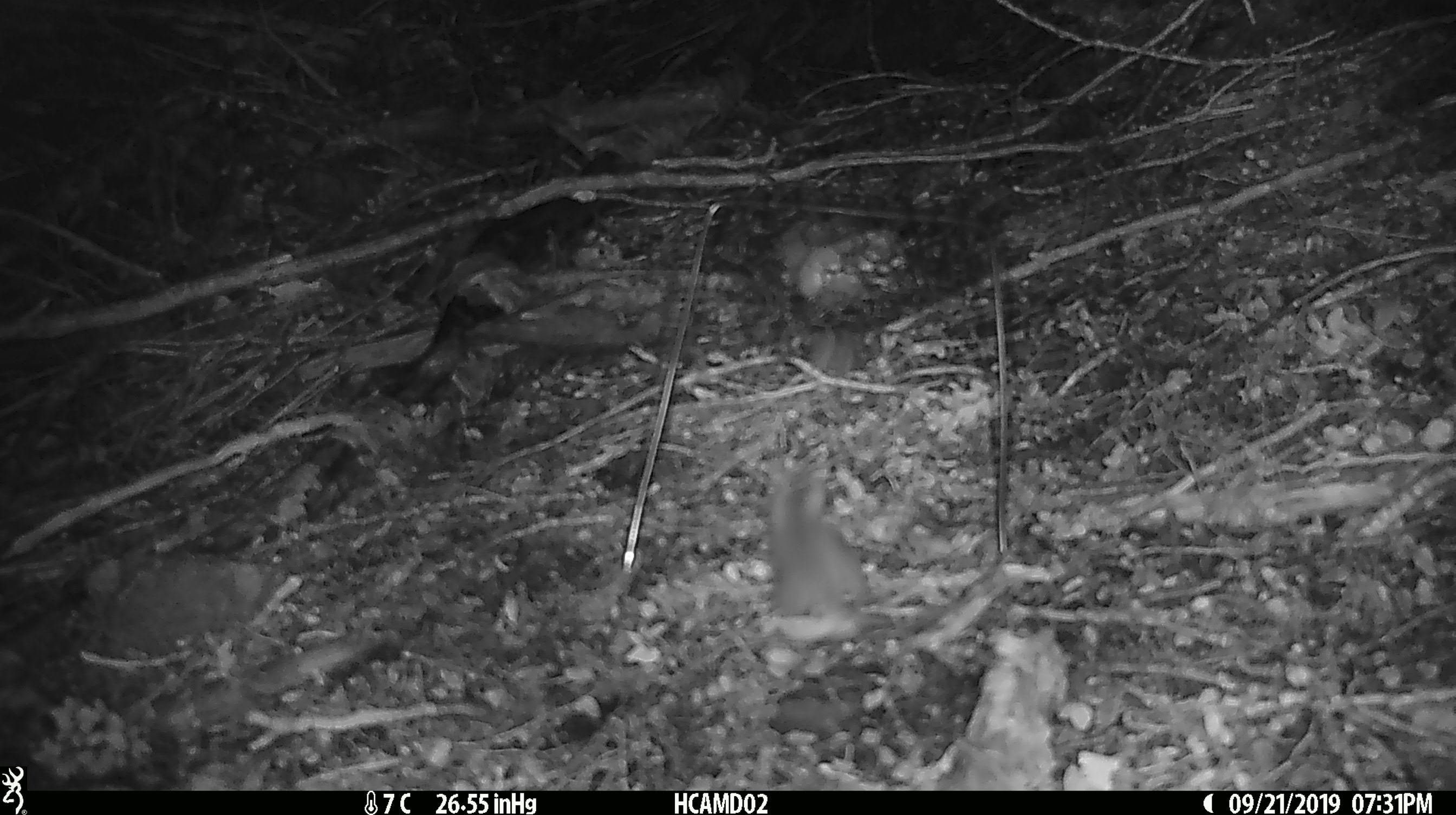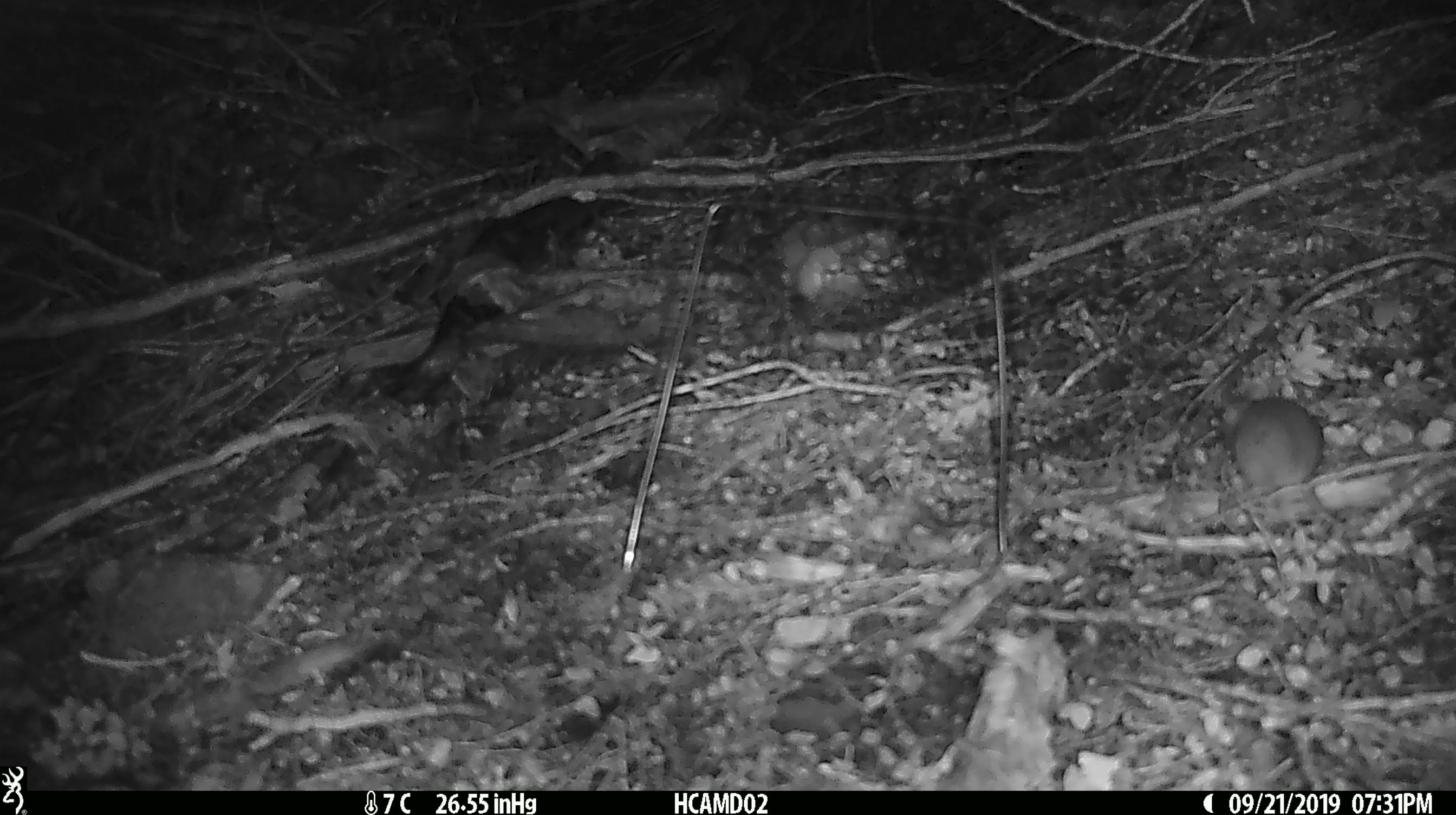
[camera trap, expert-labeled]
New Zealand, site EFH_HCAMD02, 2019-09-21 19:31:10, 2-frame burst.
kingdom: Animalia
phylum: Chordata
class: Mammalia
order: Rodentia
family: Muridae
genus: Mus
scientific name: Mus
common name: mouse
Mouse (Mus).